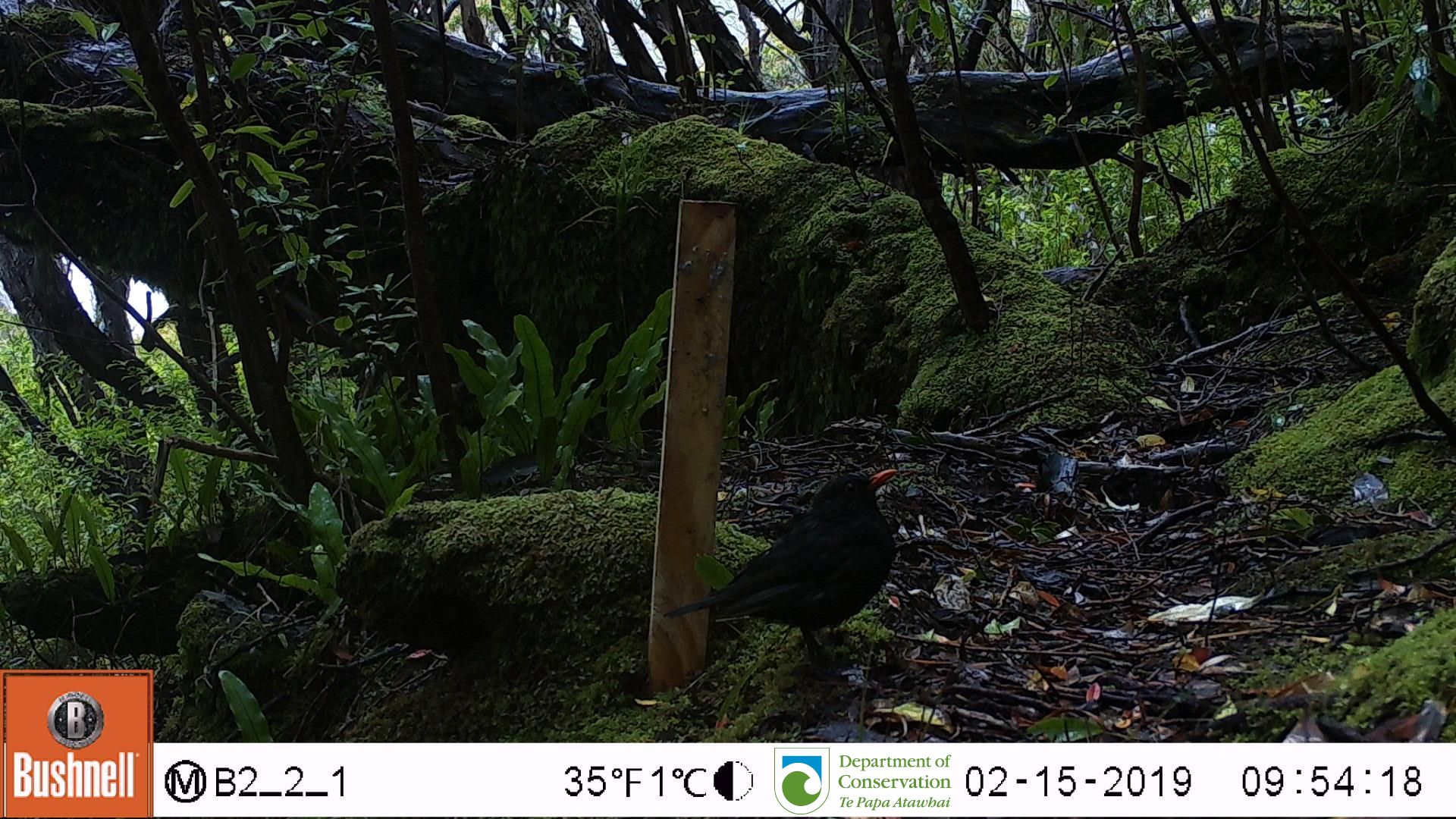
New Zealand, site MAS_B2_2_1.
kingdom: Animalia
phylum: Chordata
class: Aves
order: Passeriformes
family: Turdidae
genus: Turdus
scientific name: Turdus merula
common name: eurasian blackbird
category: blackbird